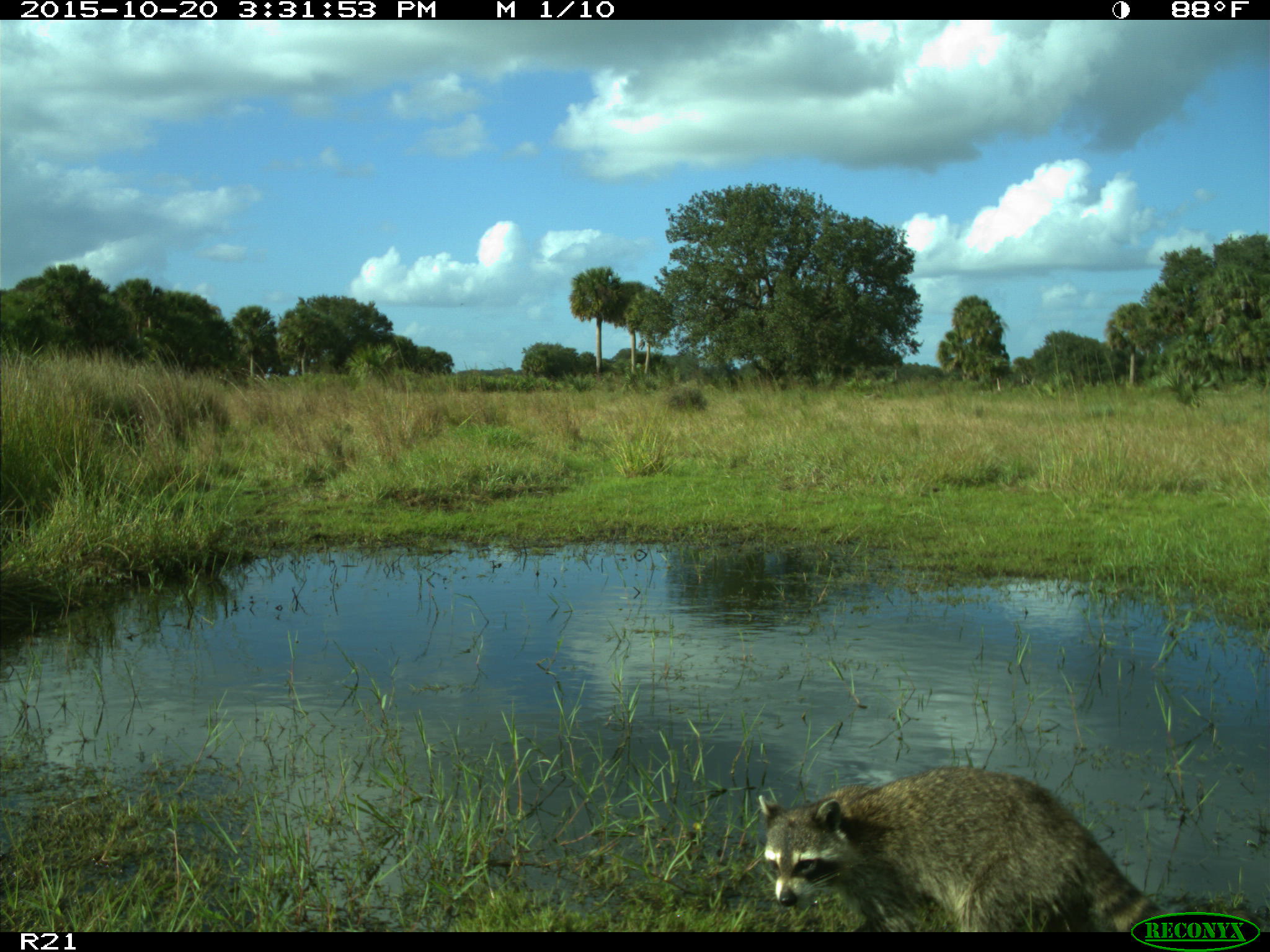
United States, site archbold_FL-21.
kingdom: Animalia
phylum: Chordata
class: Mammalia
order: Carnivora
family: Procyonidae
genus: Procyon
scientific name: Procyon lotor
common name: common raccoon